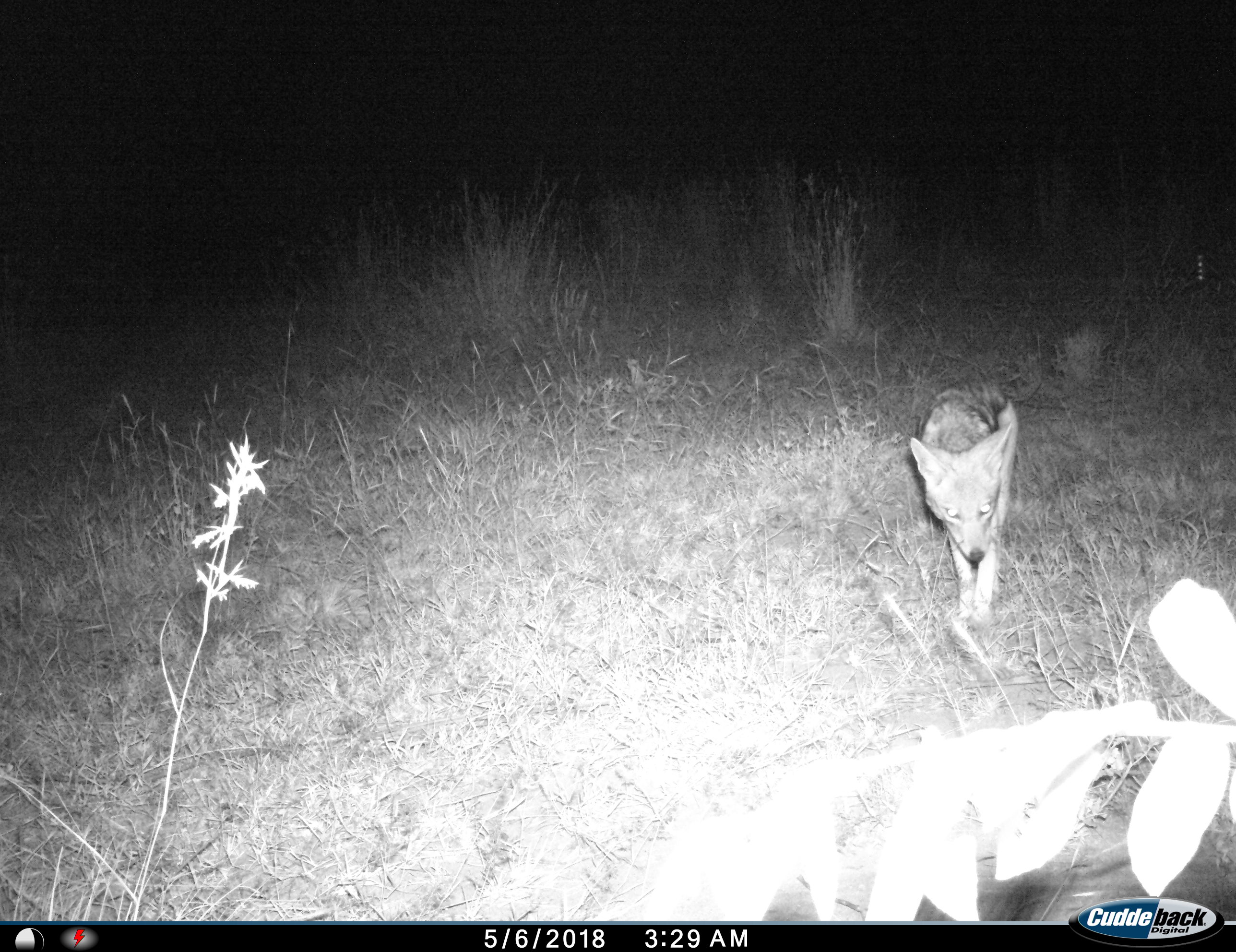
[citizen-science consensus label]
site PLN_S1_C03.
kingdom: Animalia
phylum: Chordata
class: Mammalia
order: Carnivora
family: Canidae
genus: Lupulella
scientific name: Lupulella mesomelas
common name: black-backed jackal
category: jackalblackbacked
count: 1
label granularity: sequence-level